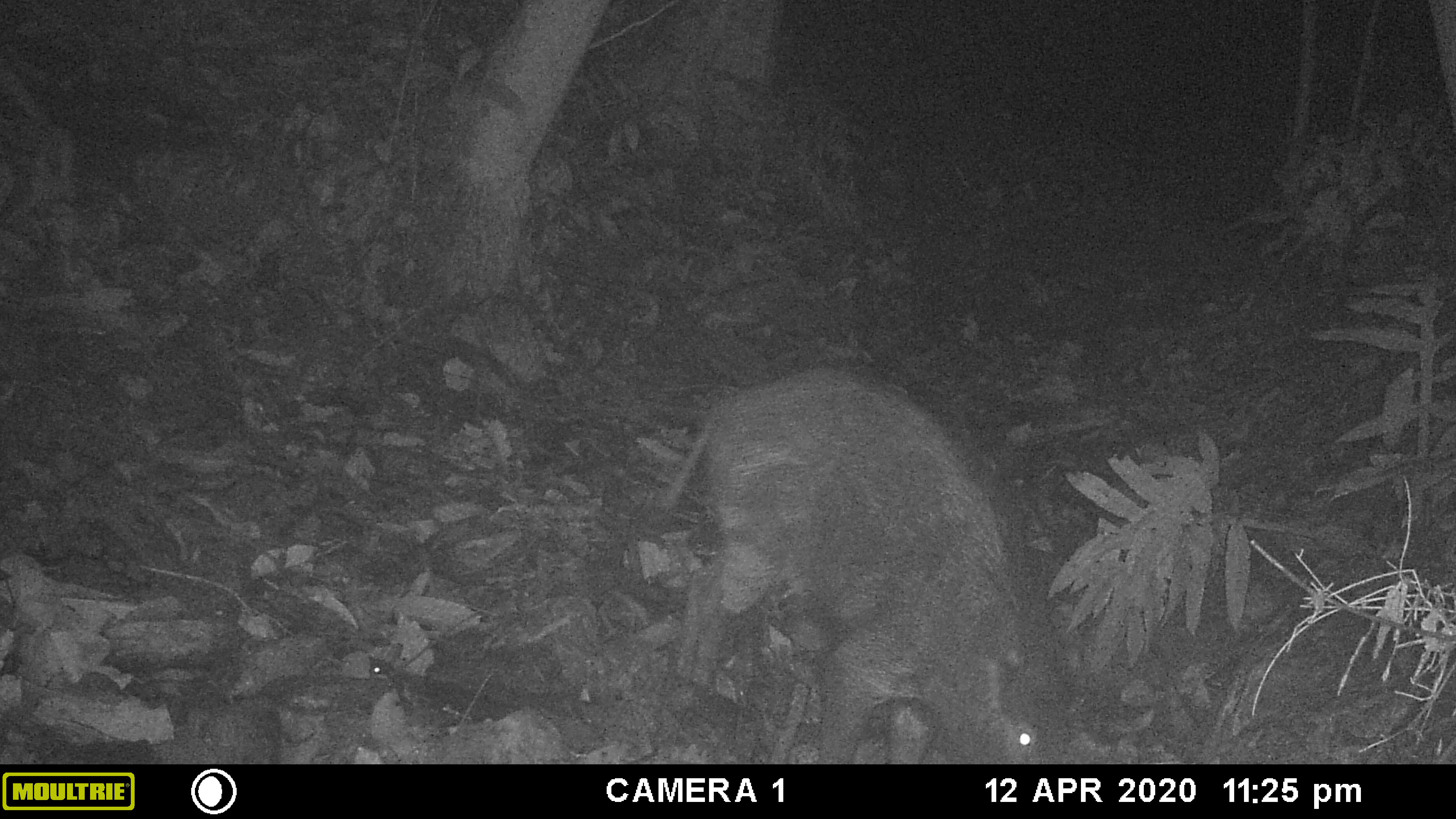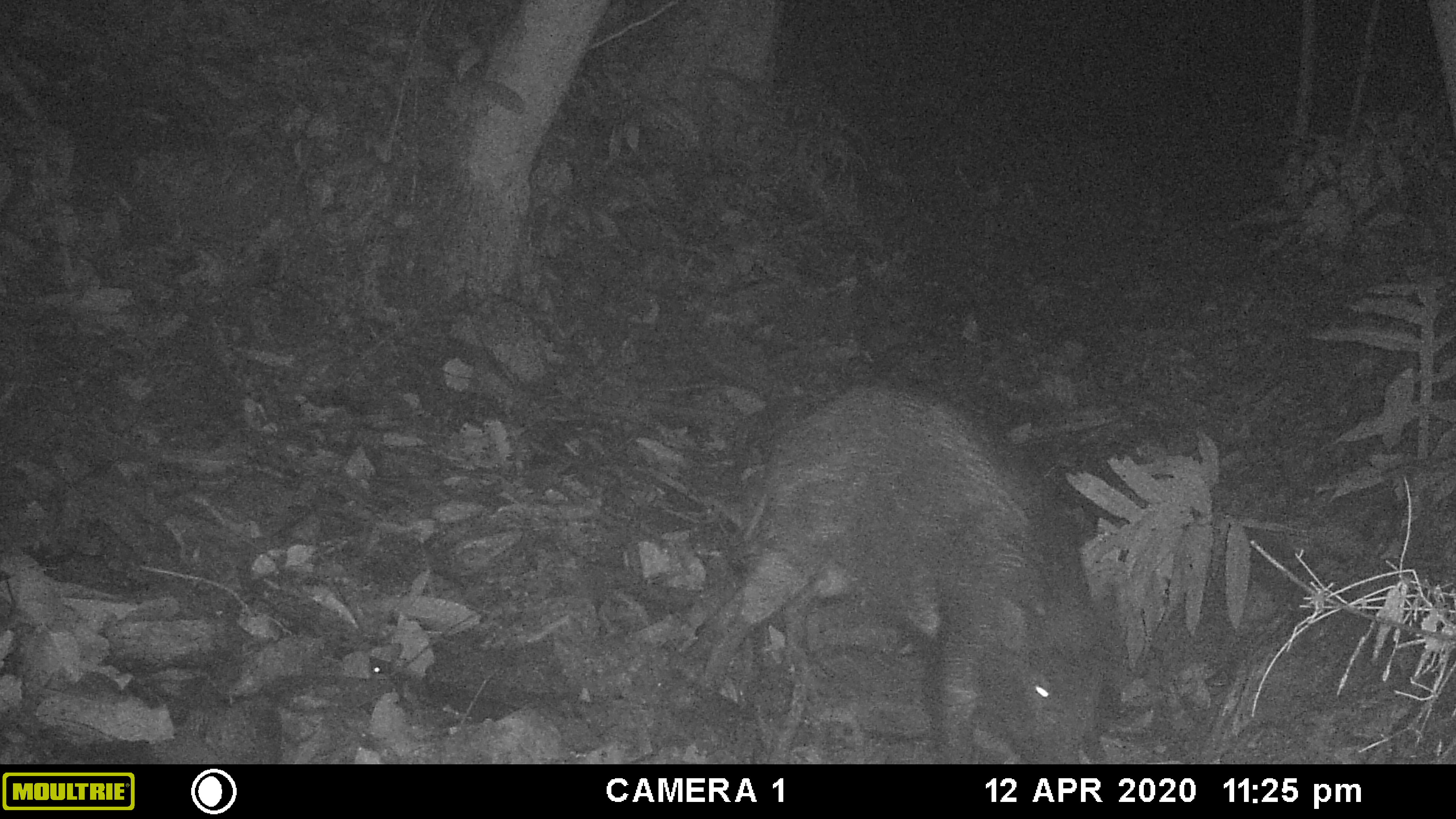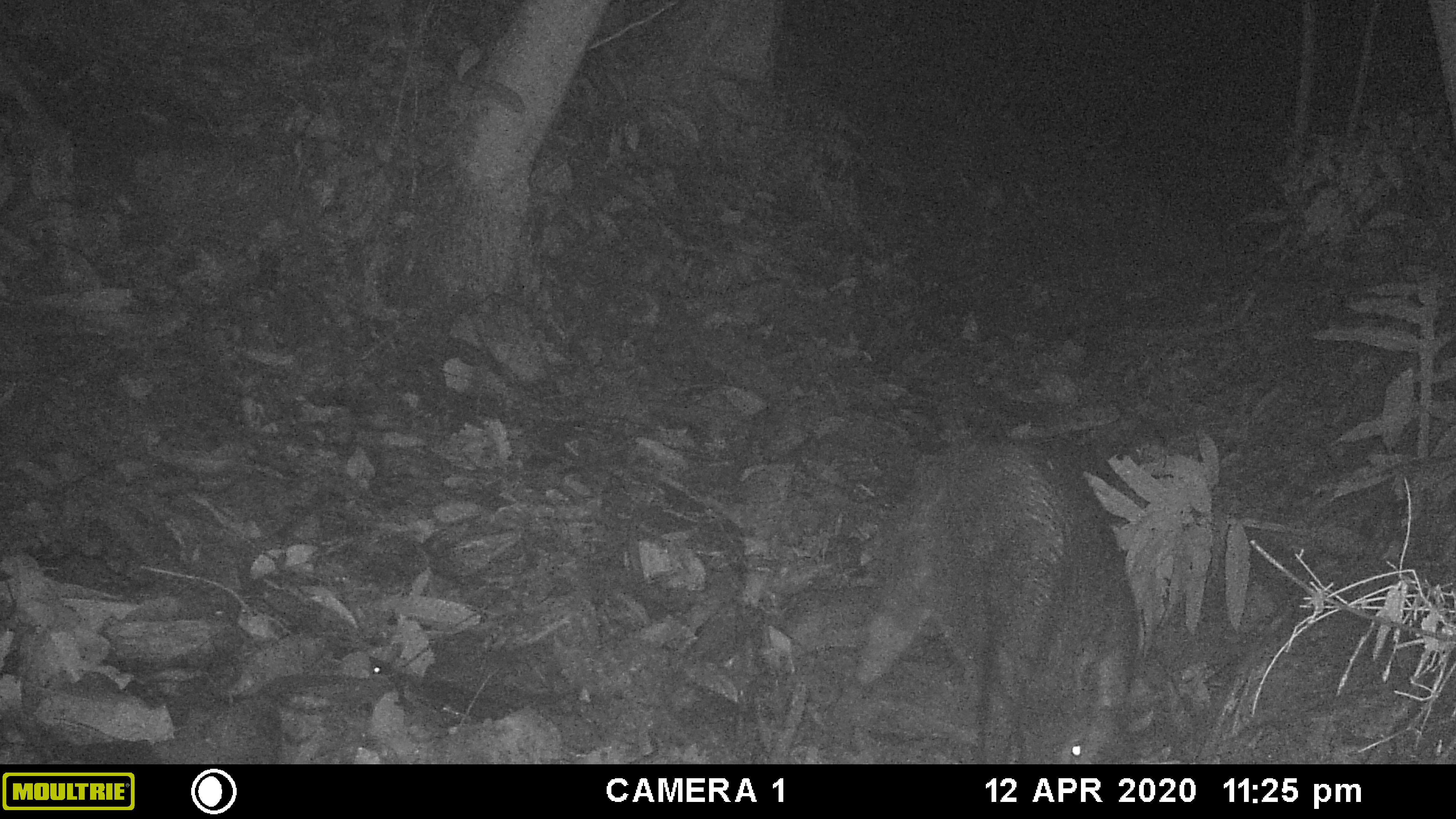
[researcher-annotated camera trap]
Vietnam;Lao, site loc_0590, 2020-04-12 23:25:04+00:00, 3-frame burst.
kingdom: Animalia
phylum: Chordata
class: Mammalia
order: Artiodactyla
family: Suidae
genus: Sus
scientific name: Sus scrofa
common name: eurasian wild pig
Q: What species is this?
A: Eurasian wild pig (Sus scrofa).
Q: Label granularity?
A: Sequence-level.